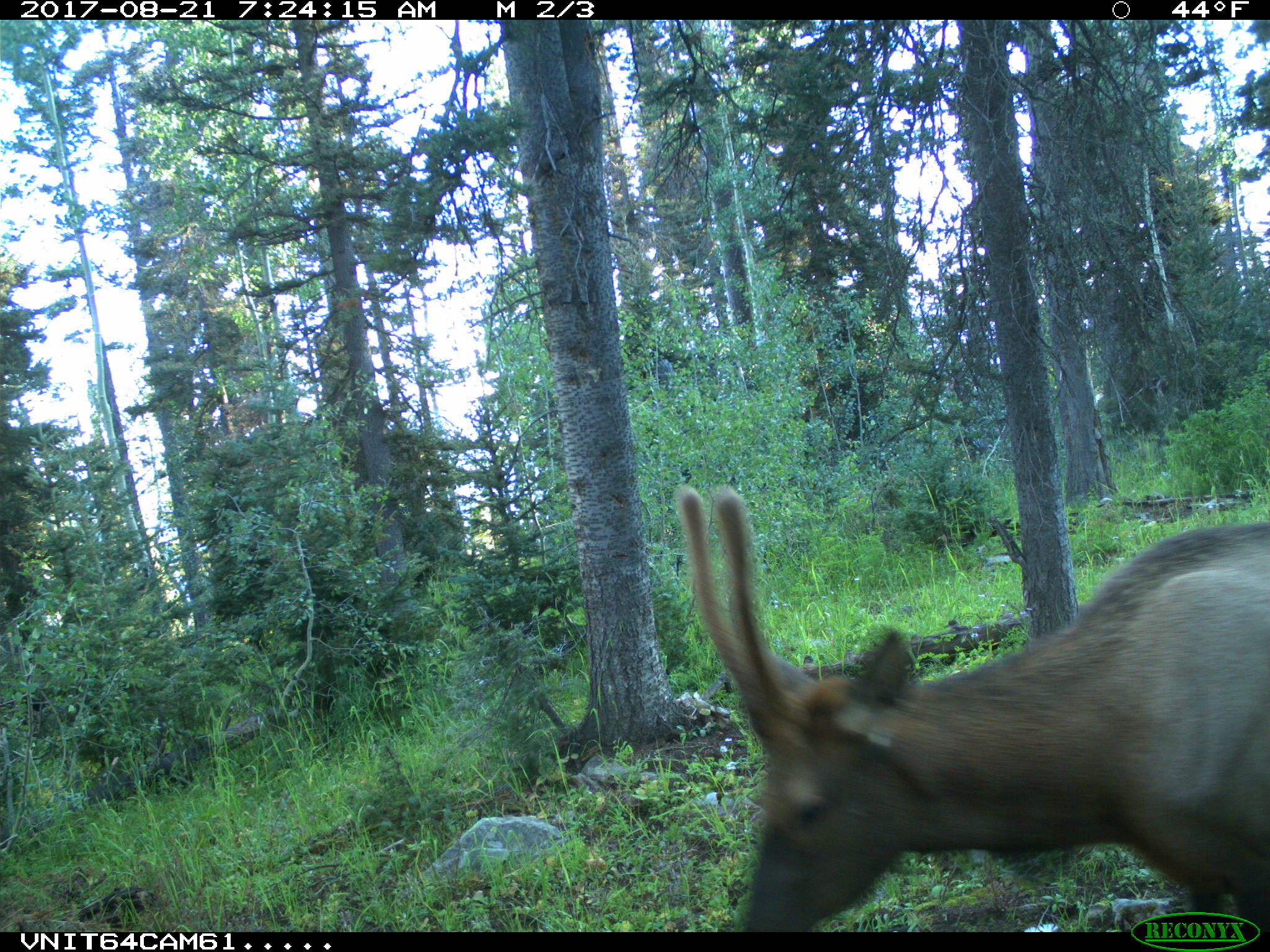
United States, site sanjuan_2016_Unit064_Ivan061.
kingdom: Animalia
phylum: Chordata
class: Mammalia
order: Artiodactyla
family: Cervidae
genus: Cervus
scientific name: Cervus elaphus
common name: red deer